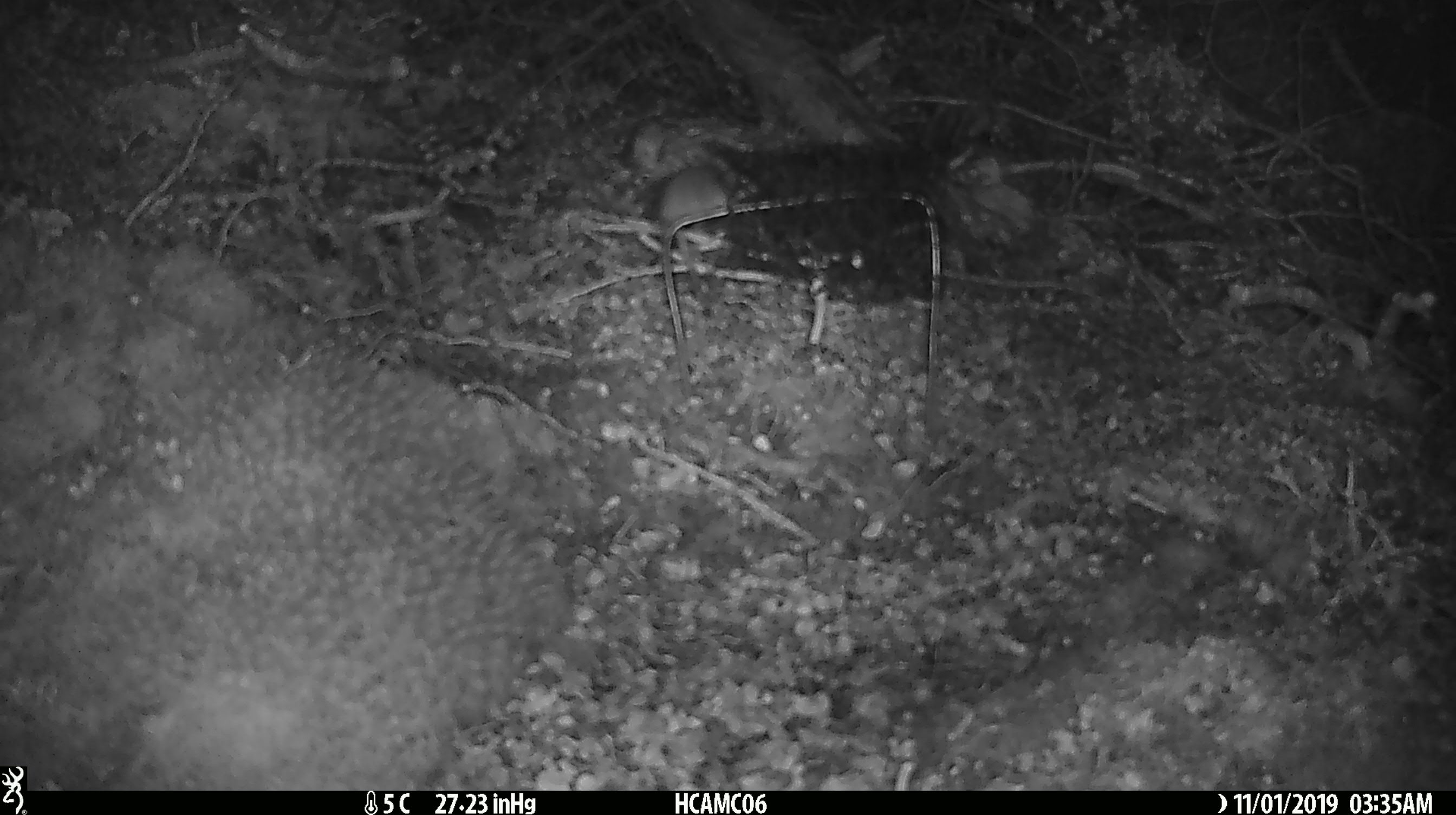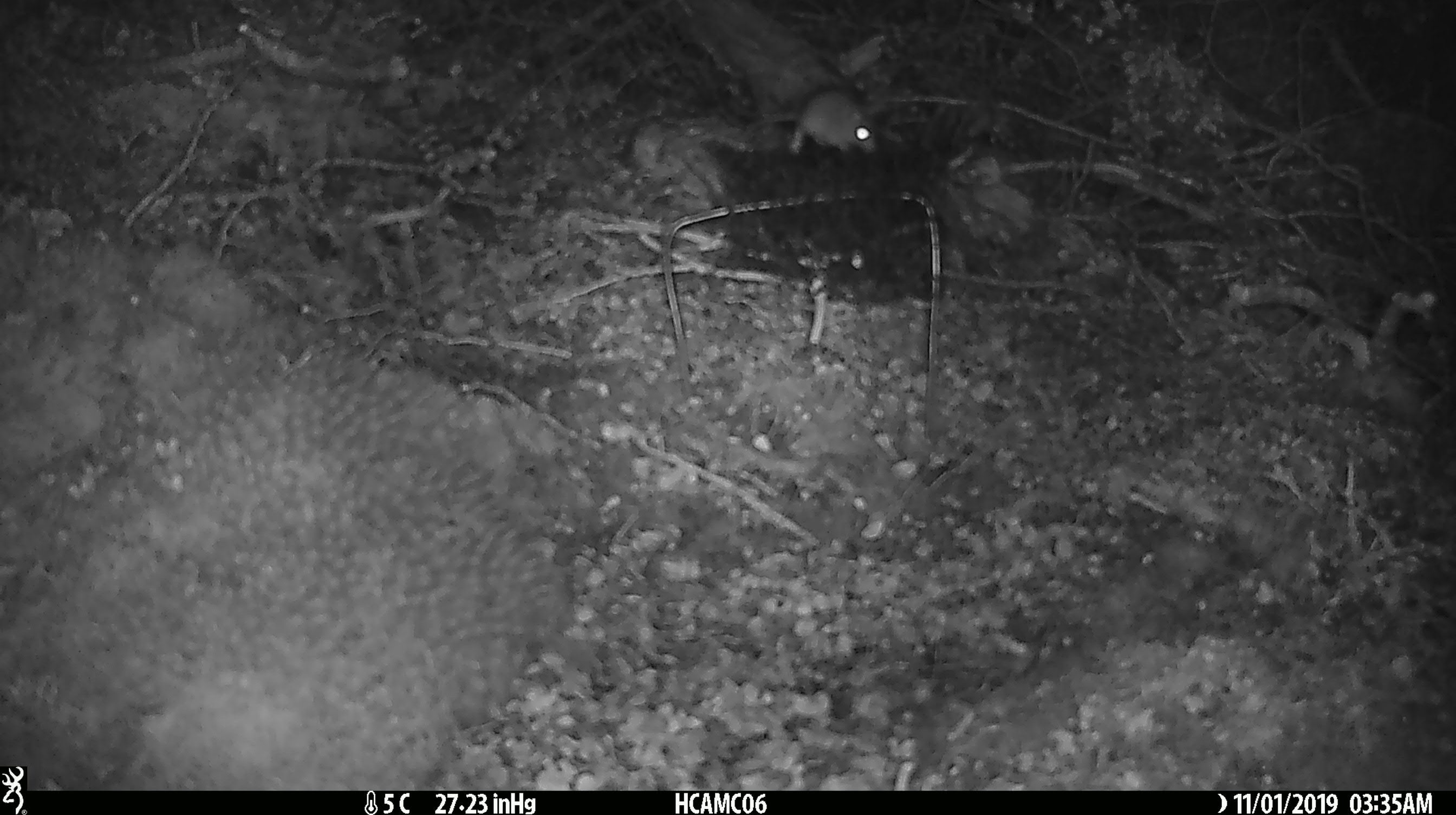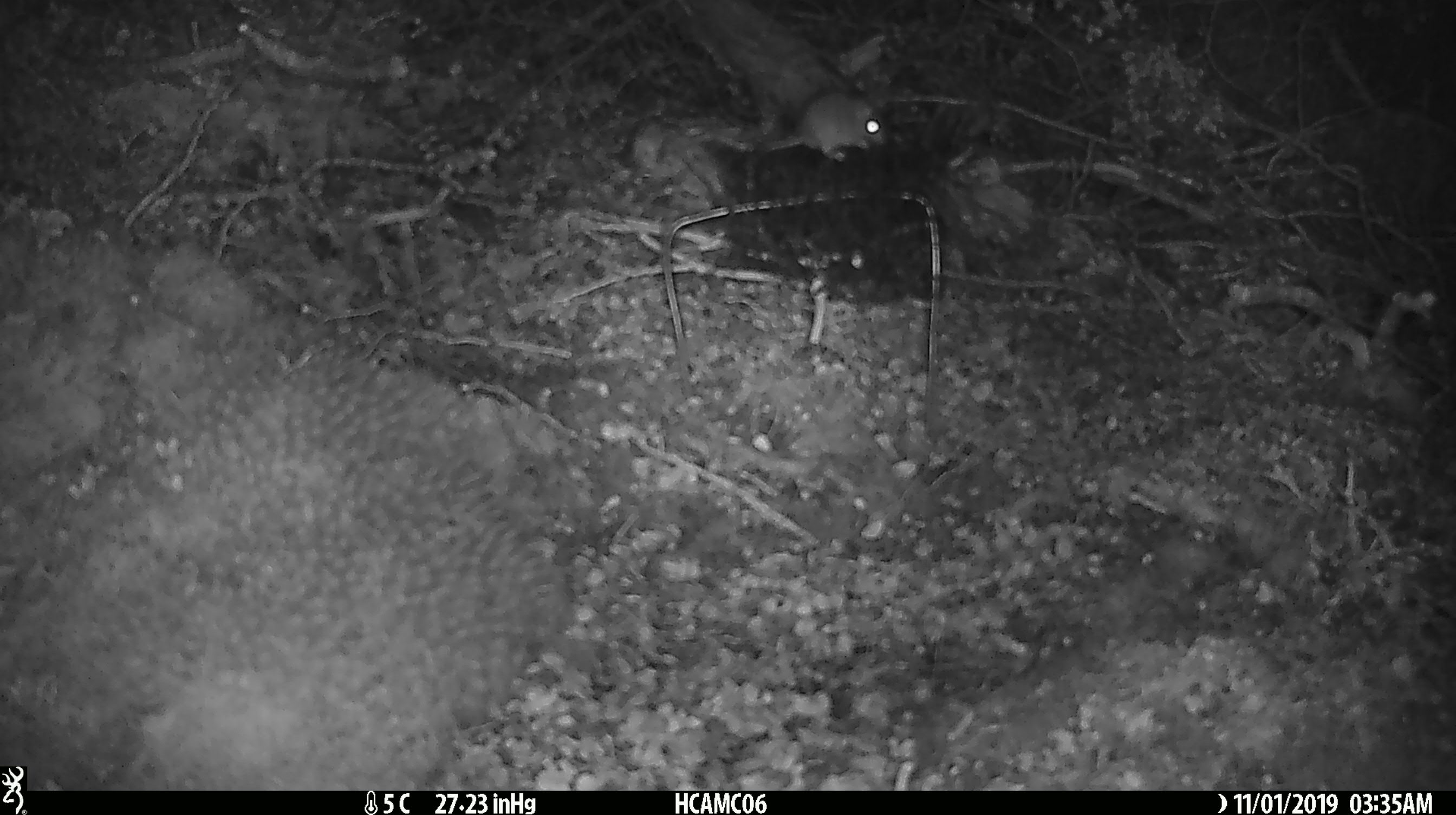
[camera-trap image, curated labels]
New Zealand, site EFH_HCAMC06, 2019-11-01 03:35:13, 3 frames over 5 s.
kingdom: Animalia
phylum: Chordata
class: Mammalia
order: Rodentia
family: Muridae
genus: Mus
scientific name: Mus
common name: mouse